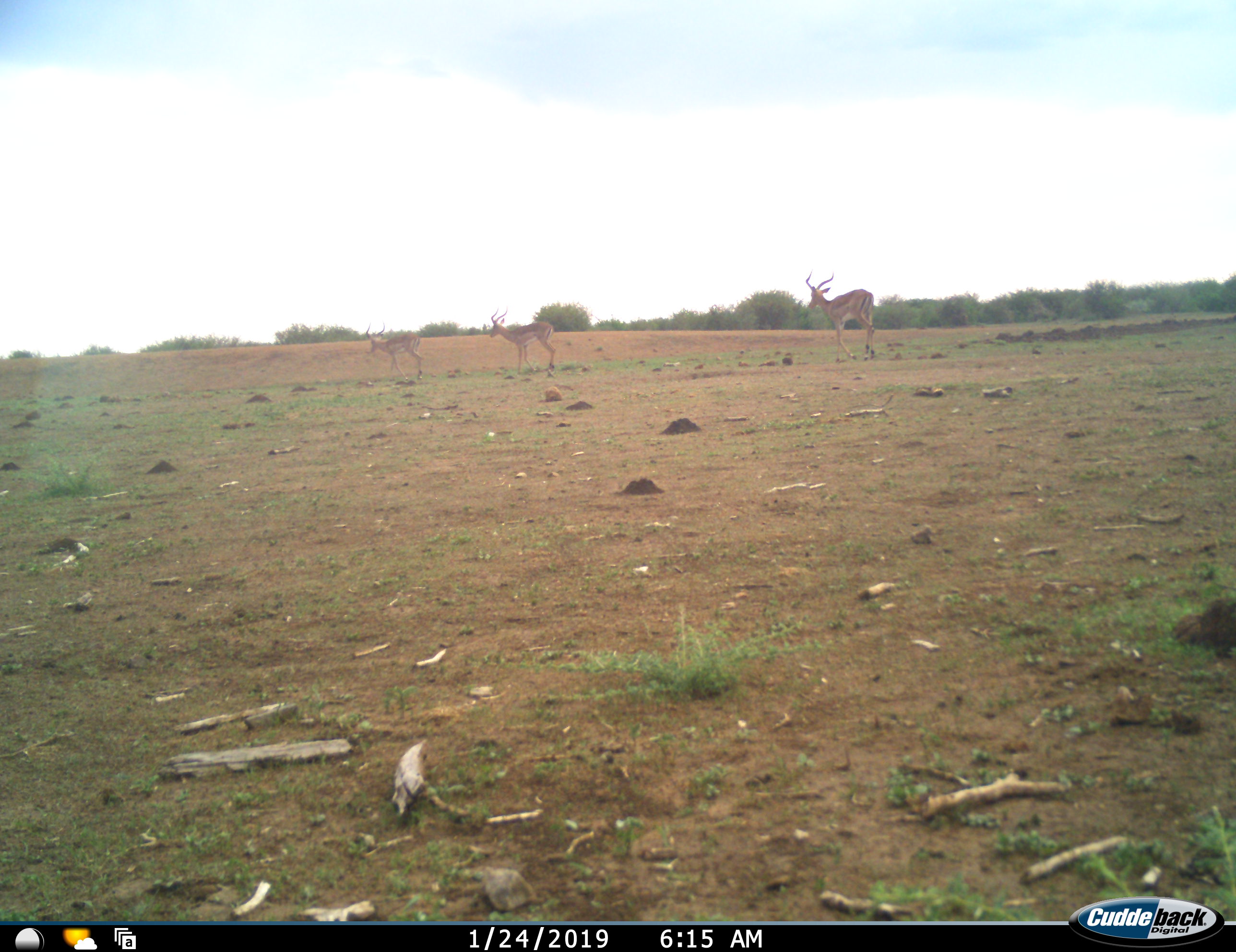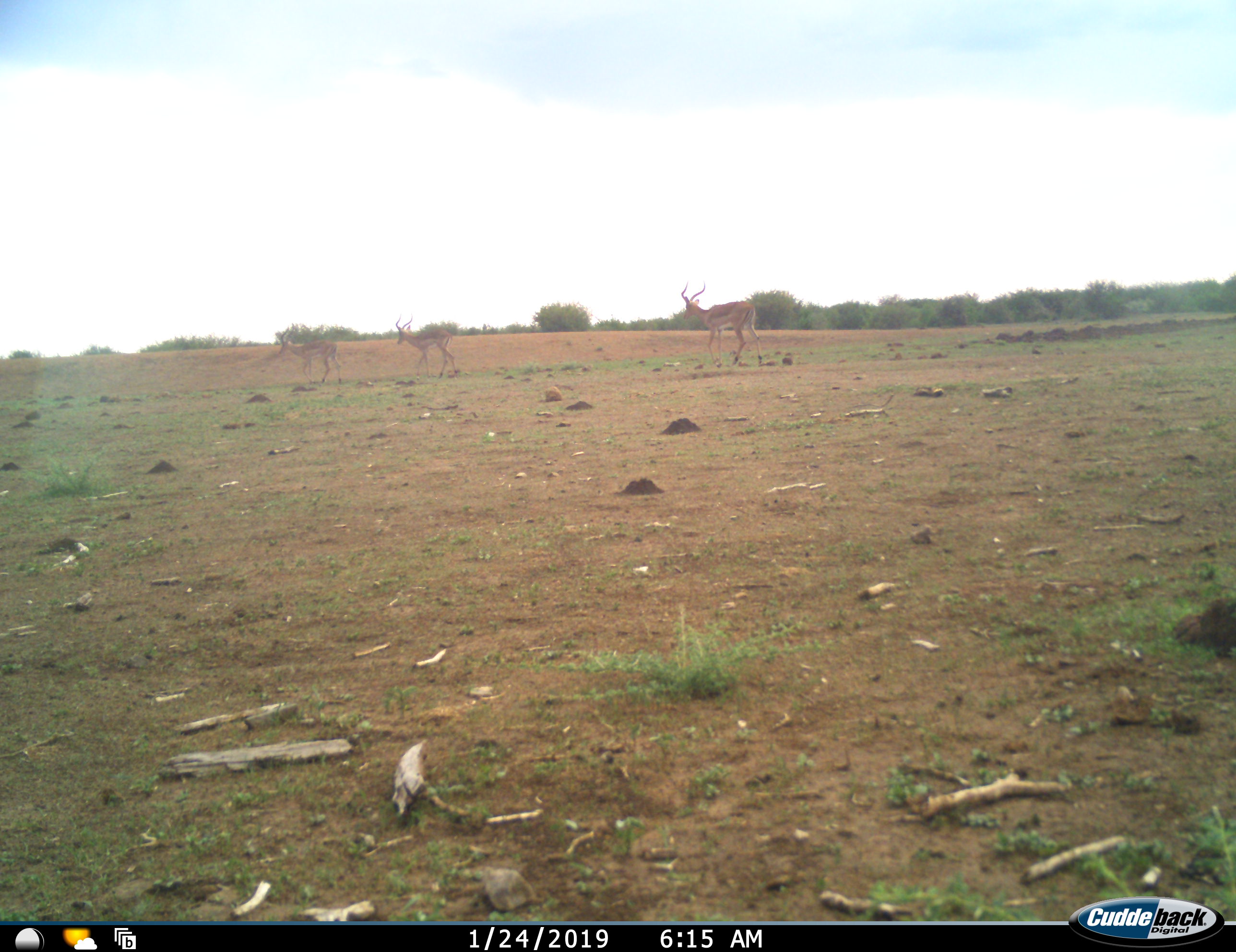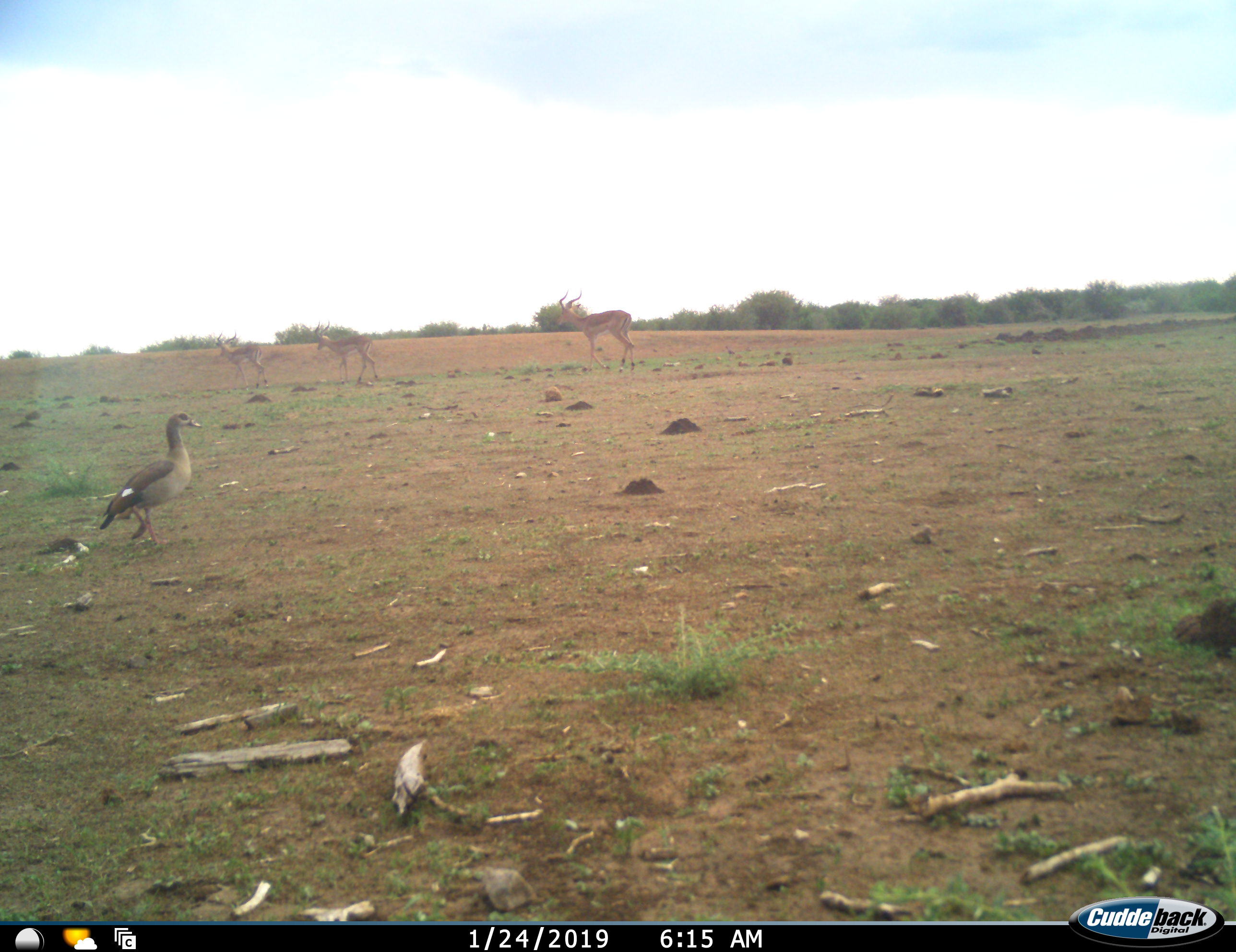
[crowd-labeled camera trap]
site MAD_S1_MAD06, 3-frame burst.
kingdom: Animalia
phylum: Chordata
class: Aves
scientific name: Aves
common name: bird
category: birdother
Birdother (bird) (Aves), count 1. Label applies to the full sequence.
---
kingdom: Animalia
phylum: Chordata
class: Mammalia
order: Artiodactyla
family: Bovidae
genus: Aepyceros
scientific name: Aepyceros melampus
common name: impala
Impala (Aepyceros melampus), count 3. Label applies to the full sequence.